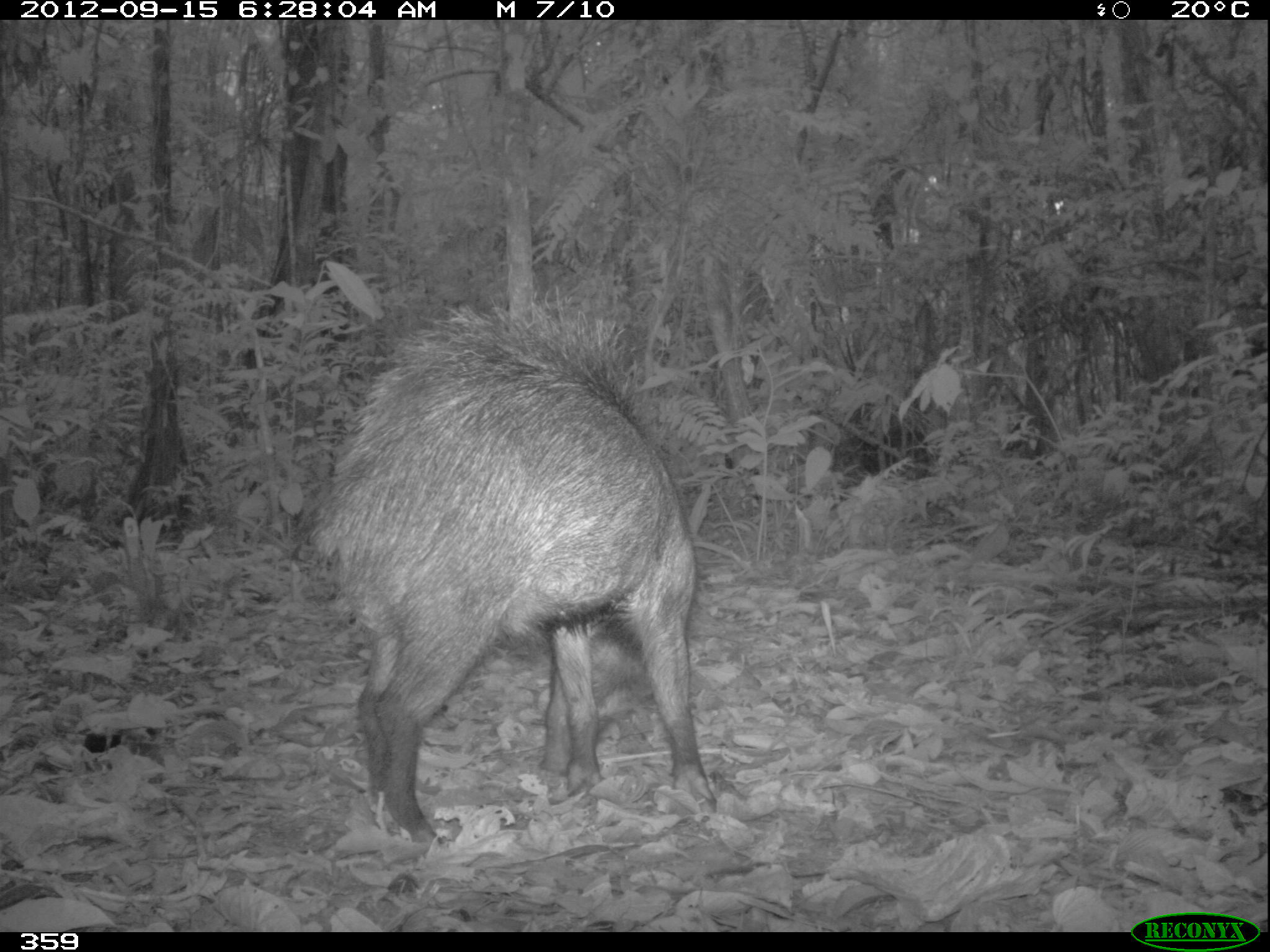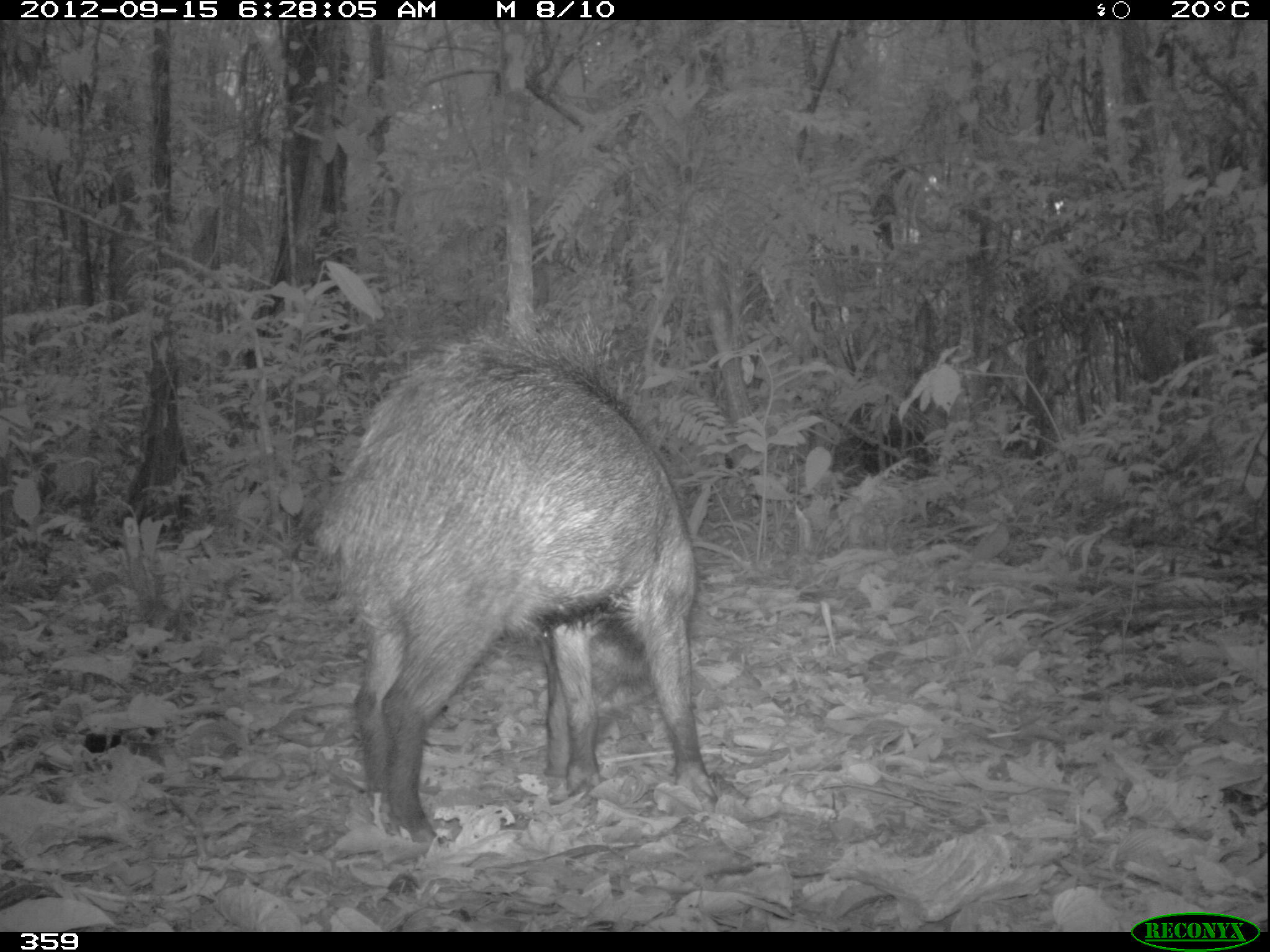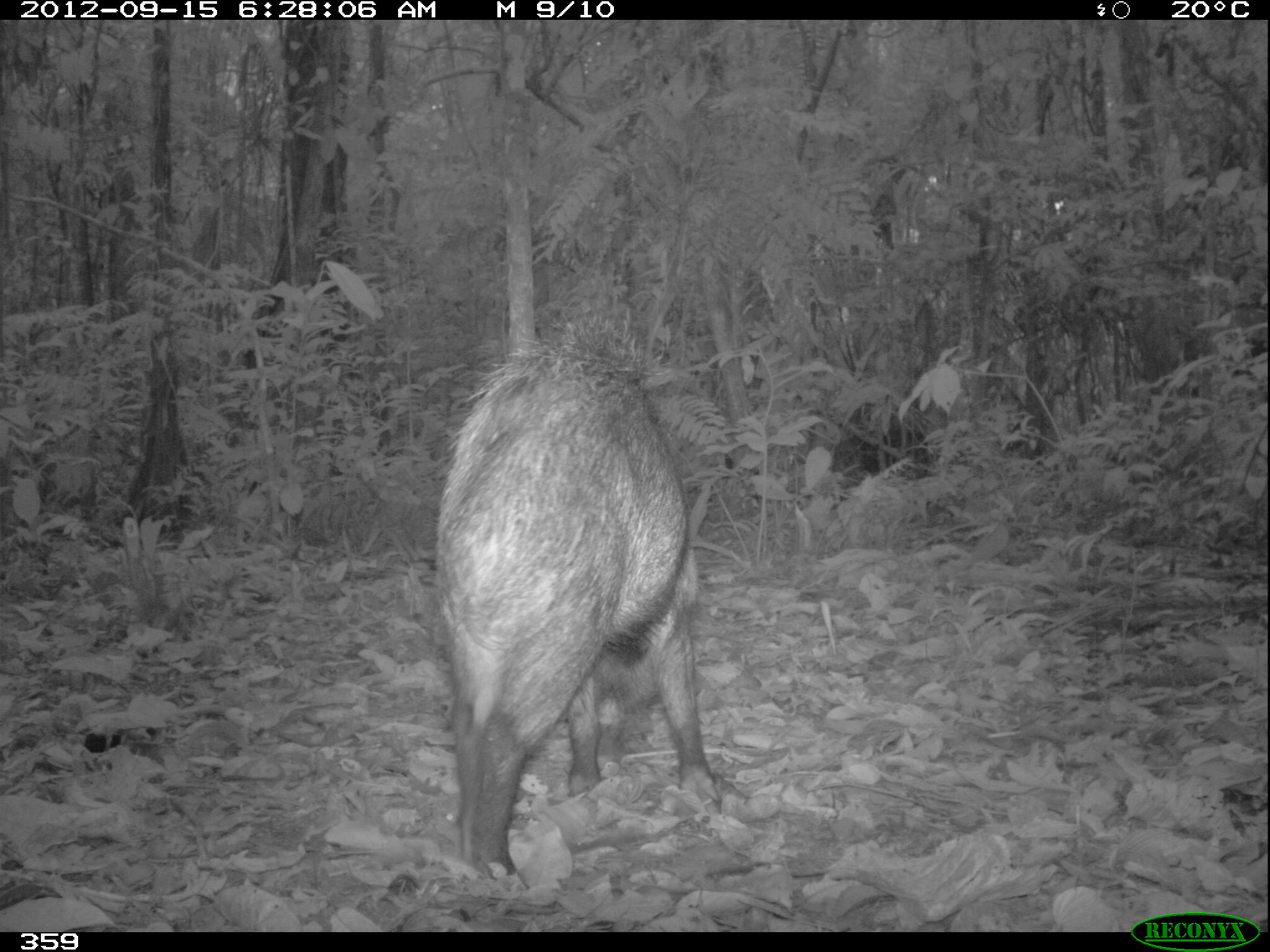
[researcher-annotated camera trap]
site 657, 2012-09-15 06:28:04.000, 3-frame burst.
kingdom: Animalia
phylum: Chordata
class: Mammalia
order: Artiodactyla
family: Tayassuidae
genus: Tayassu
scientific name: Tayassu pecari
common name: white-lipped peccary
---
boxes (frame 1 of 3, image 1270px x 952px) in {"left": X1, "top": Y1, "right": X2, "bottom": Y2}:
tayassu pecari: {"left": 308, "top": 285, "right": 715, "bottom": 847}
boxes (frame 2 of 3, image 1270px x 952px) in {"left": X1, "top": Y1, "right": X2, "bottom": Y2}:
tayassu pecari: {"left": 311, "top": 293, "right": 717, "bottom": 846}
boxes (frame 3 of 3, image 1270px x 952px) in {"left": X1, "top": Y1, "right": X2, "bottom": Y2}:
tayassu pecari: {"left": 426, "top": 307, "right": 724, "bottom": 890}